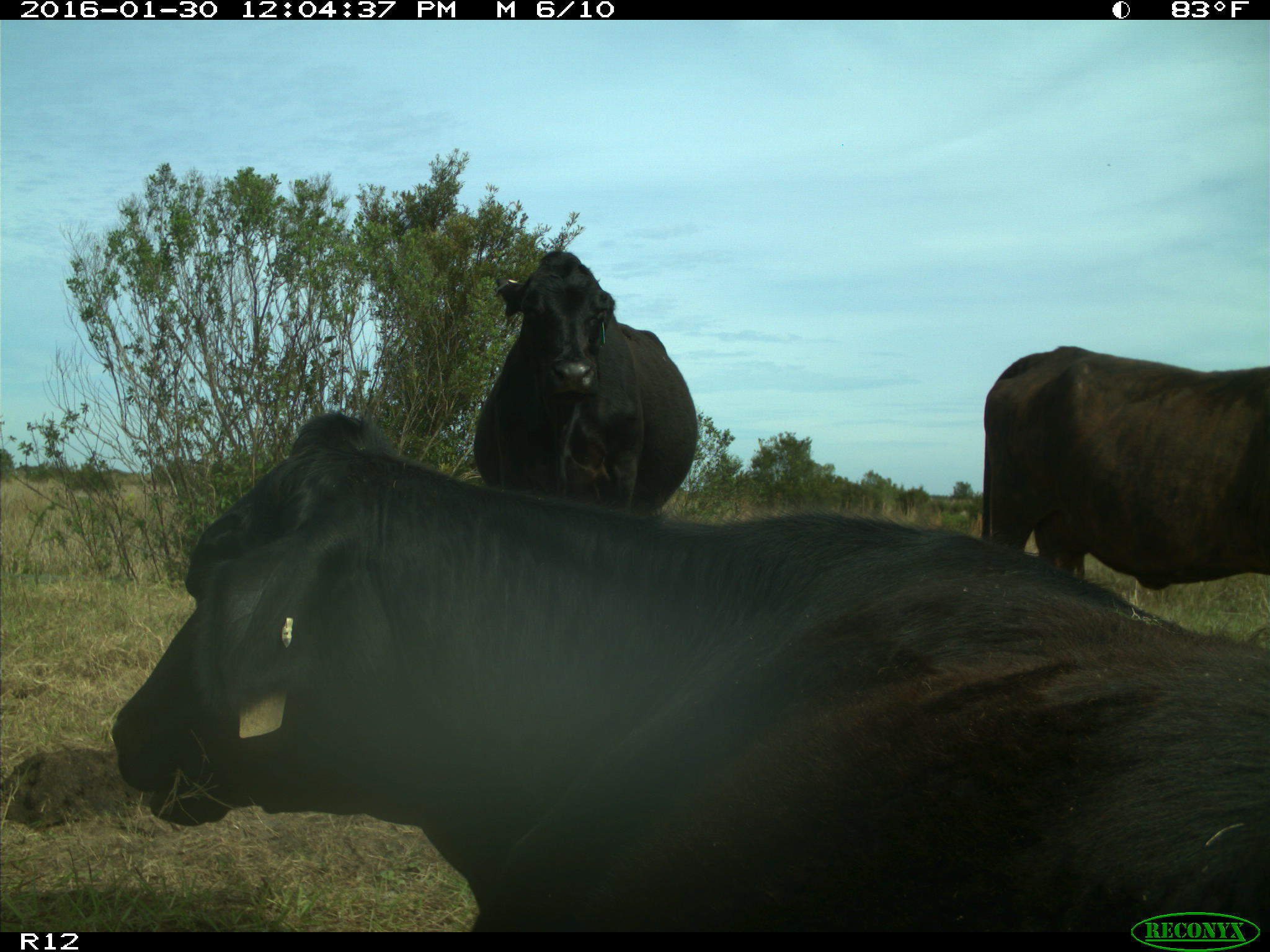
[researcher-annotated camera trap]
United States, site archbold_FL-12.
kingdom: Animalia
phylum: Chordata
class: Mammalia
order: Artiodactyla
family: Bovidae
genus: Bos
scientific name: Bos taurus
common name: domestic cow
Bos taurus (domestic cow).